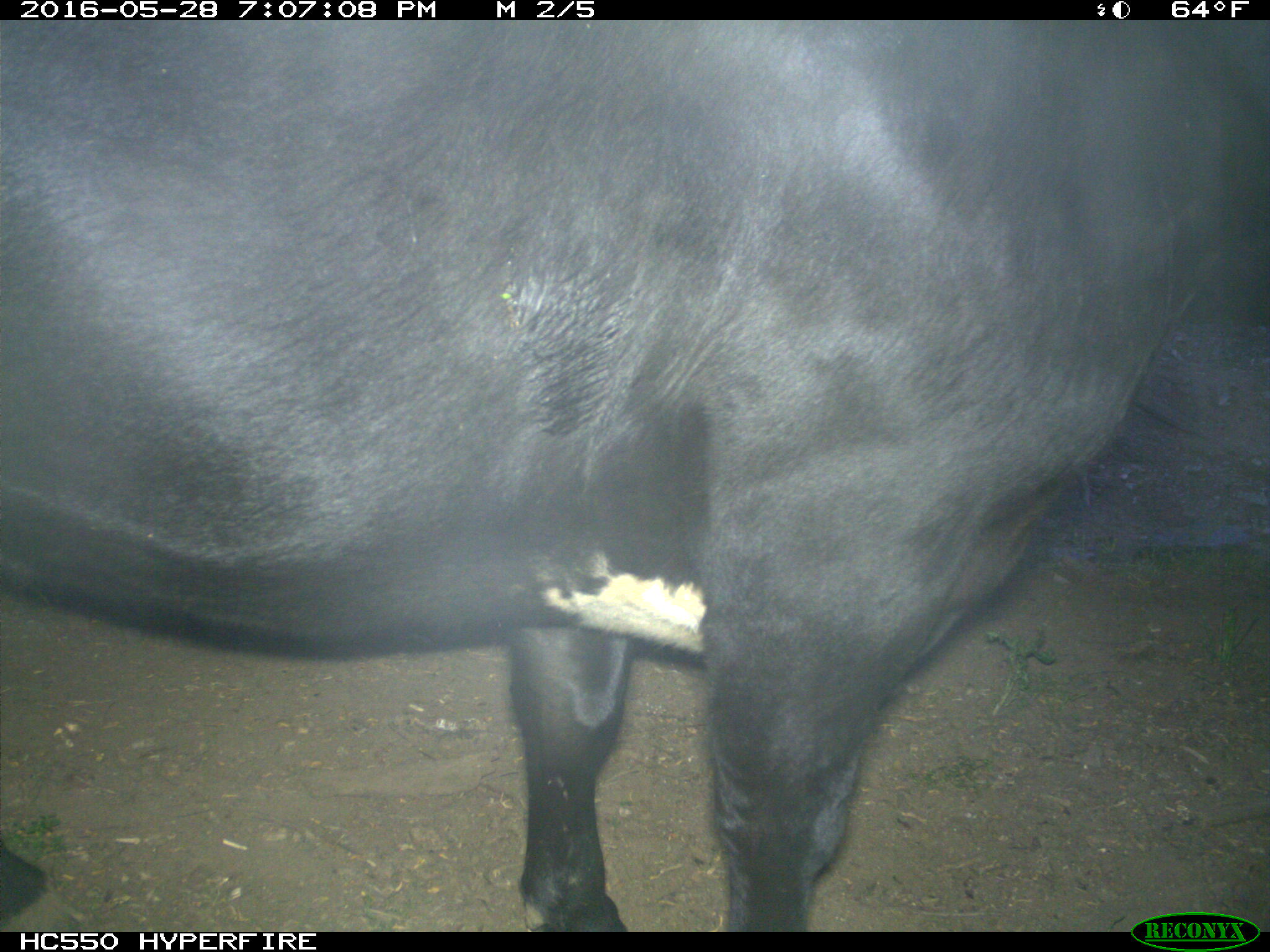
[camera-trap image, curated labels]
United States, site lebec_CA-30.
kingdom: Animalia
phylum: Chordata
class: Mammalia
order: Artiodactyla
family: Bovidae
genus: Bos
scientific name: Bos taurus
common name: domestic cow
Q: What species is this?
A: Bos taurus (domestic cow).